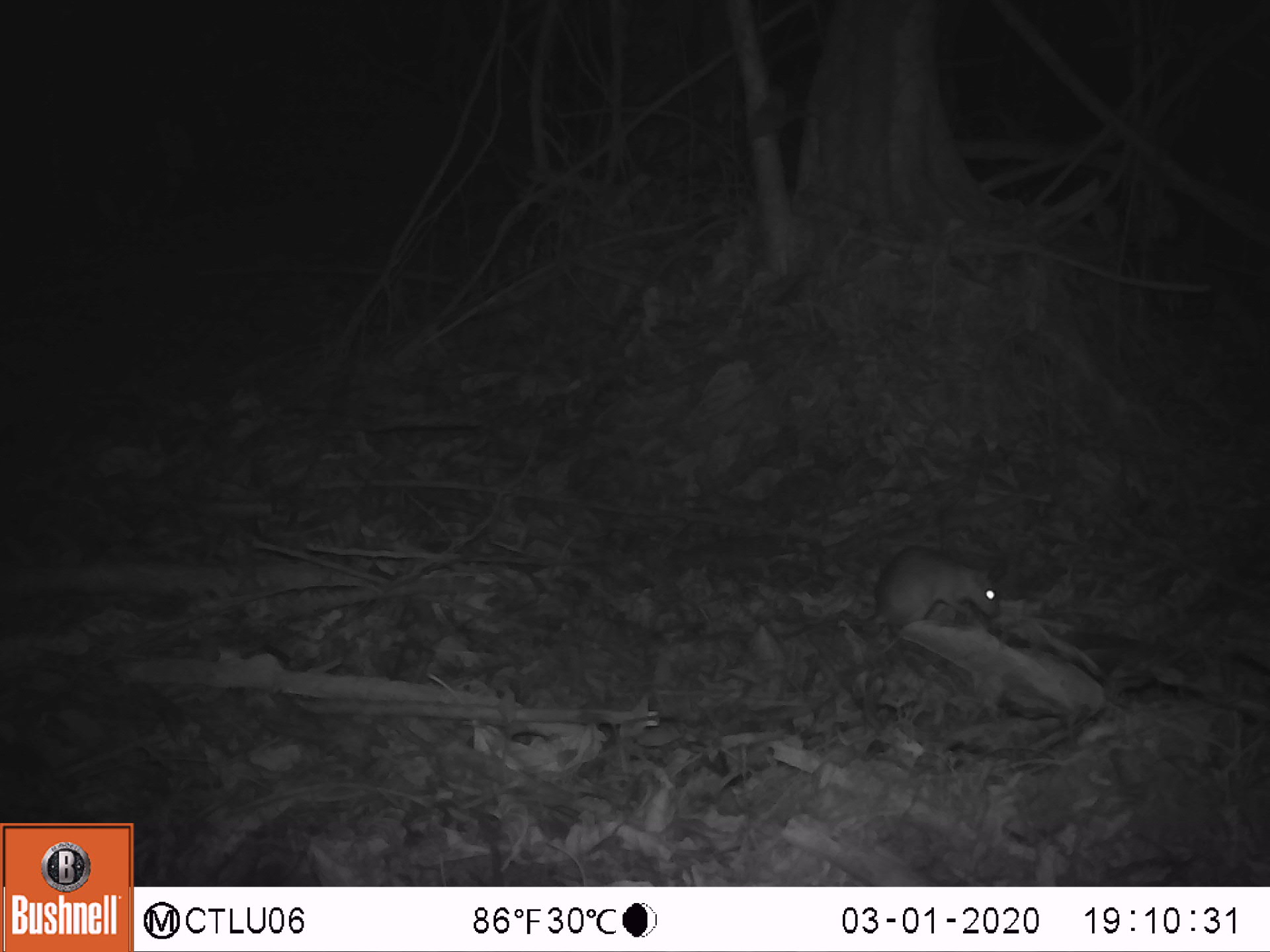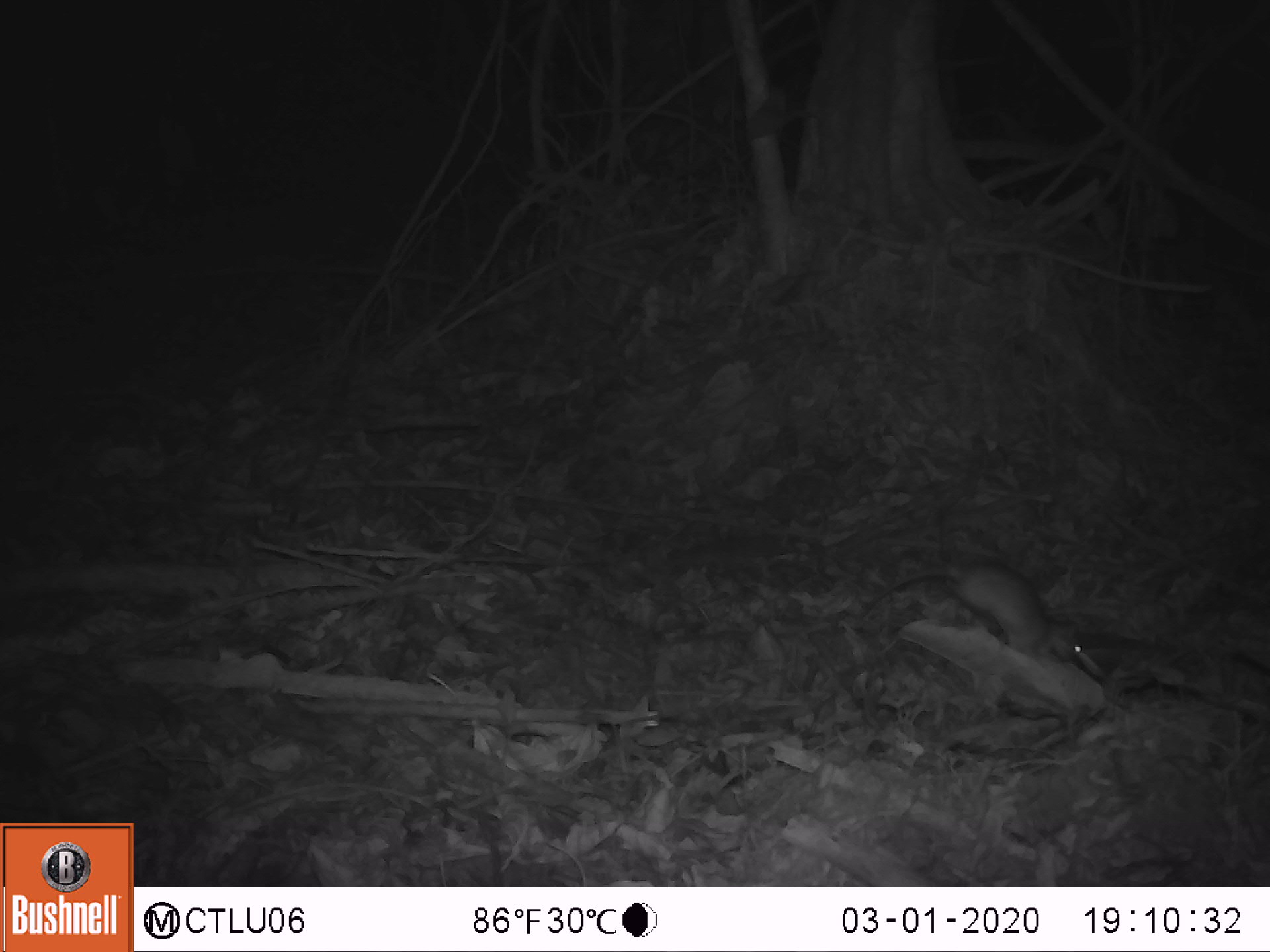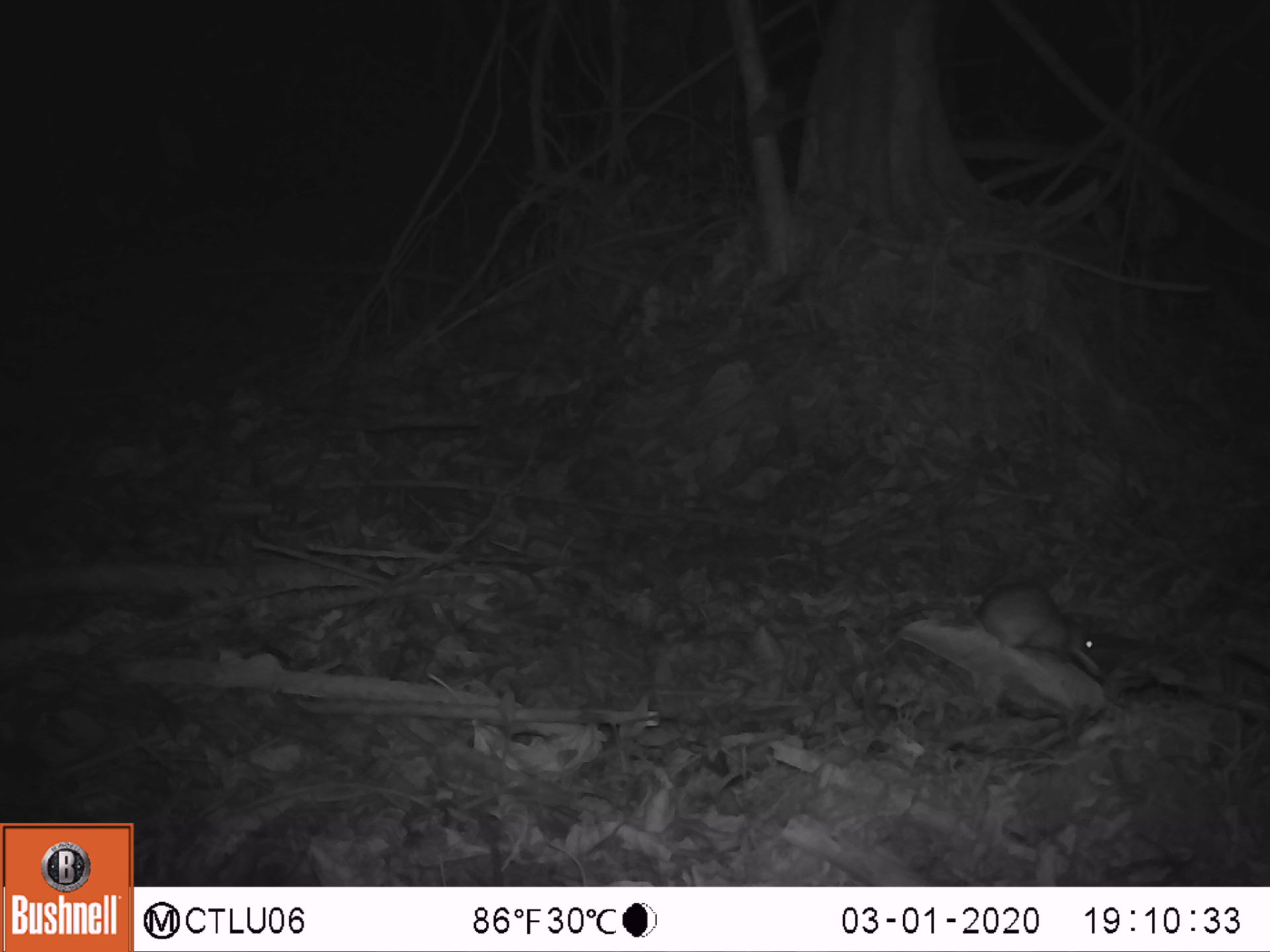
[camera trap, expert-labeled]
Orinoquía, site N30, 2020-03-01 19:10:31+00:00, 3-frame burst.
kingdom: Animalia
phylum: Chordata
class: Mammalia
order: Rodentia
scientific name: Rodentia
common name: rodent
Rodent (Rodentia).